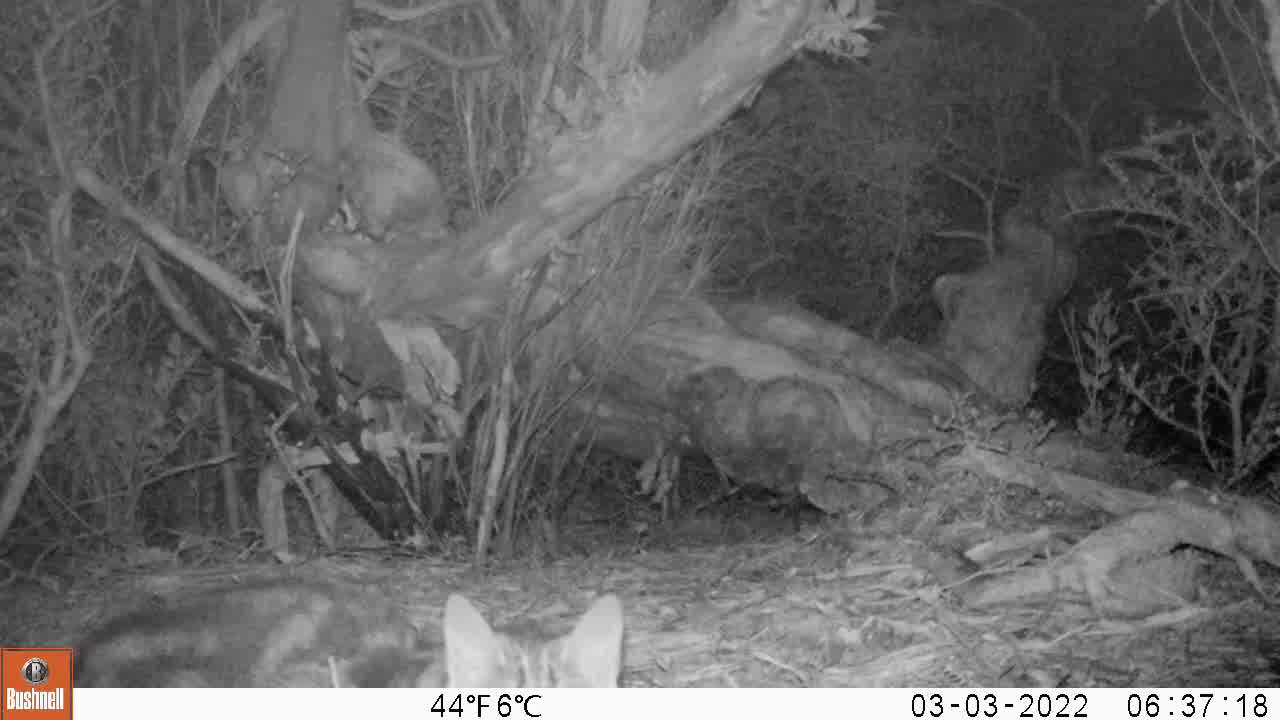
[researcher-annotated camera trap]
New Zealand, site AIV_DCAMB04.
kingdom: Animalia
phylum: Chordata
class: Mammalia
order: Carnivora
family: Felidae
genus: Felis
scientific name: Felis catus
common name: domestic cat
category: cat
Cat (domestic cat) (Felis catus).